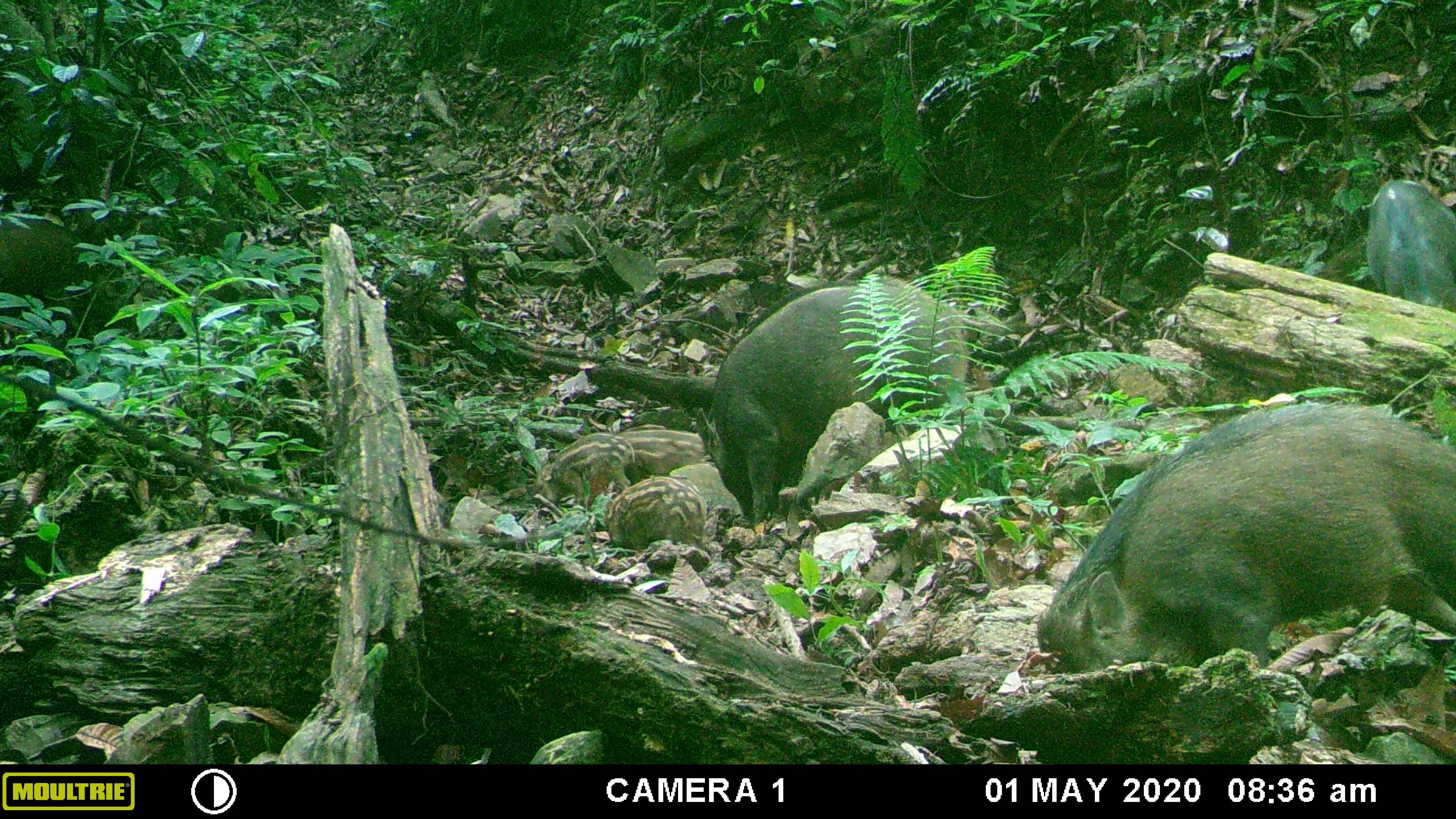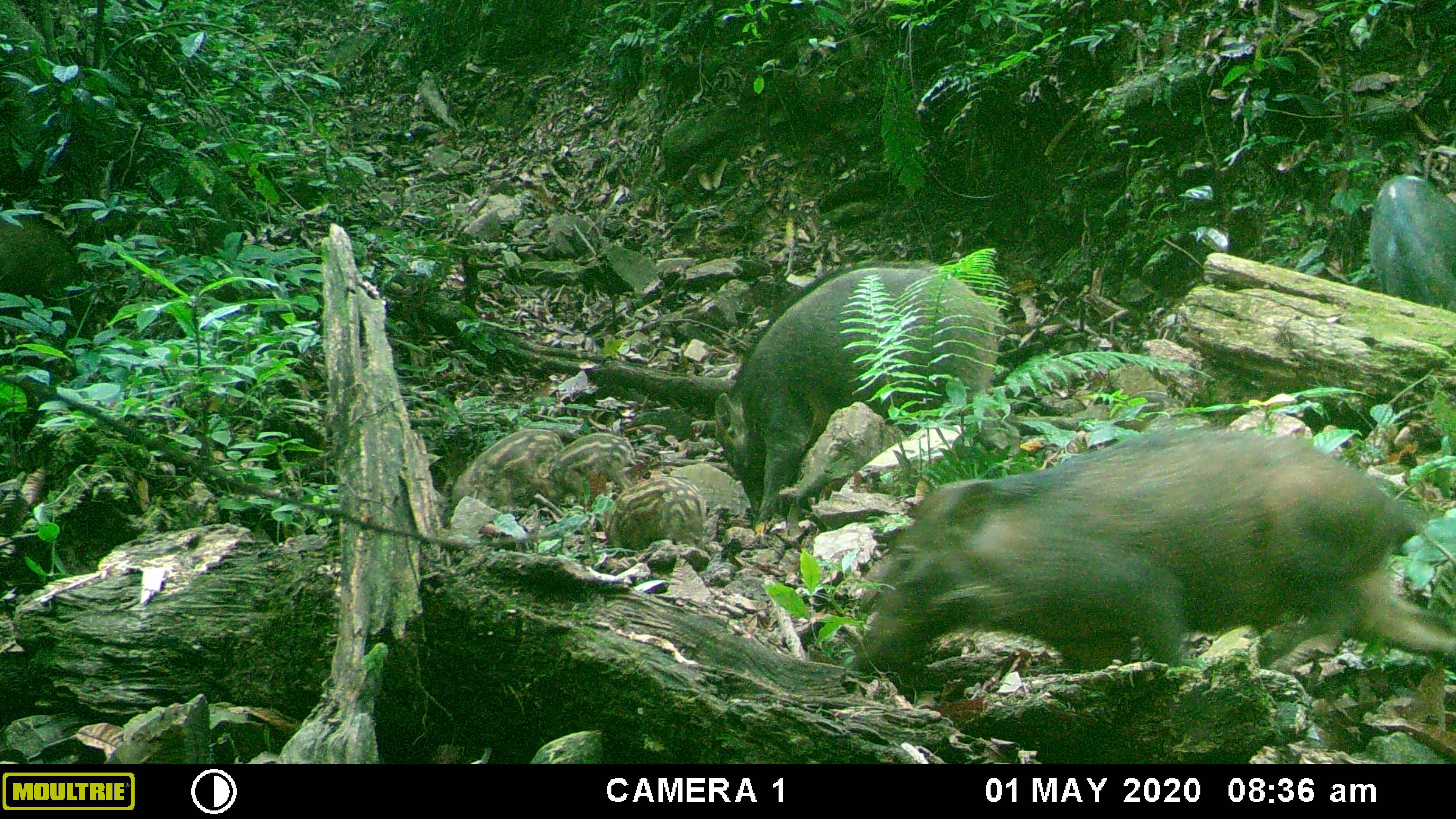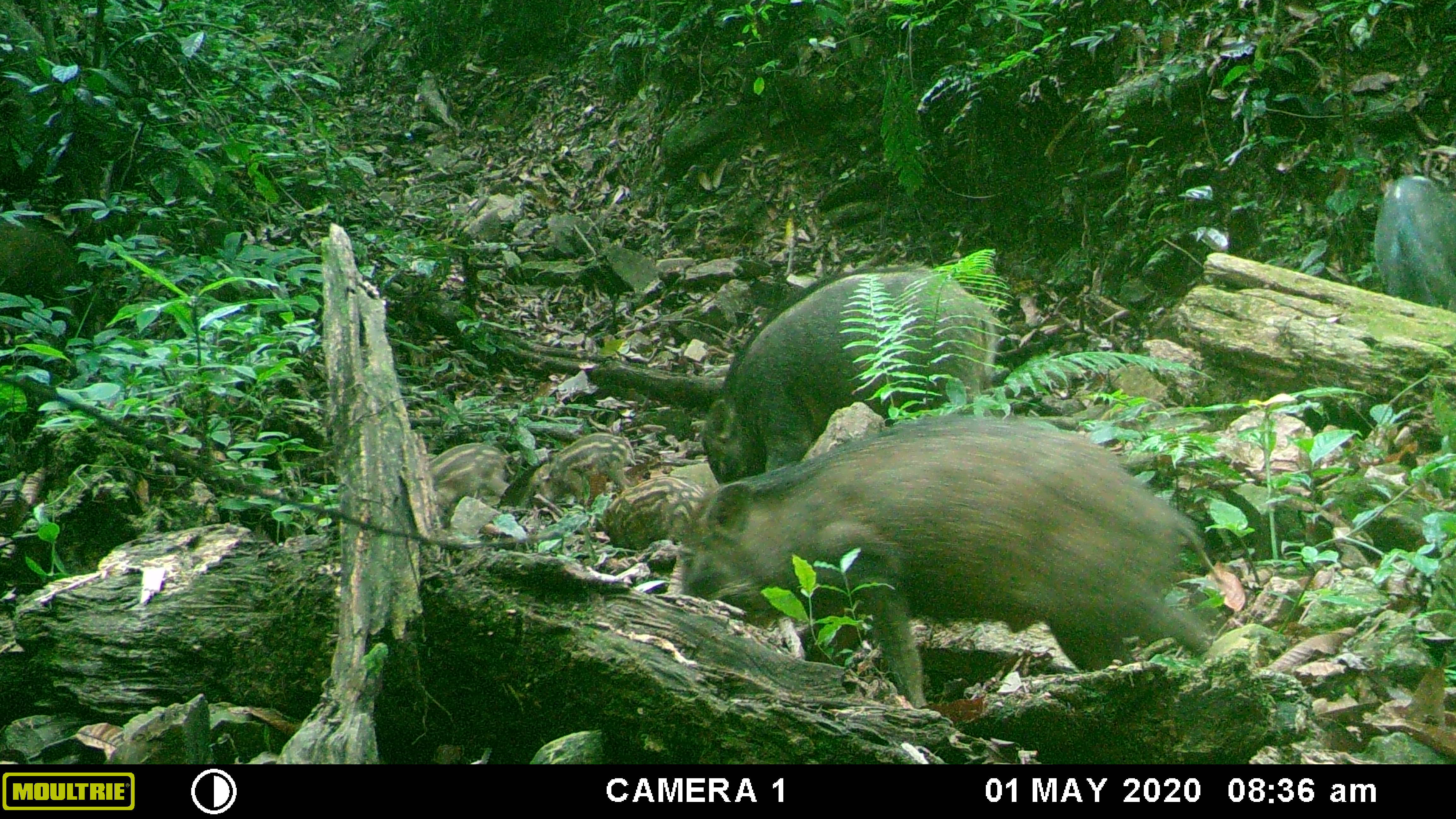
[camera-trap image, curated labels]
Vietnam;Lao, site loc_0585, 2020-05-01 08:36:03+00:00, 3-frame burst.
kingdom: Animalia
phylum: Chordata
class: Mammalia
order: Artiodactyla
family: Suidae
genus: Sus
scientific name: Sus scrofa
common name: eurasian wild pig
Eurasian wild pig (Sus scrofa). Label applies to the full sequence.